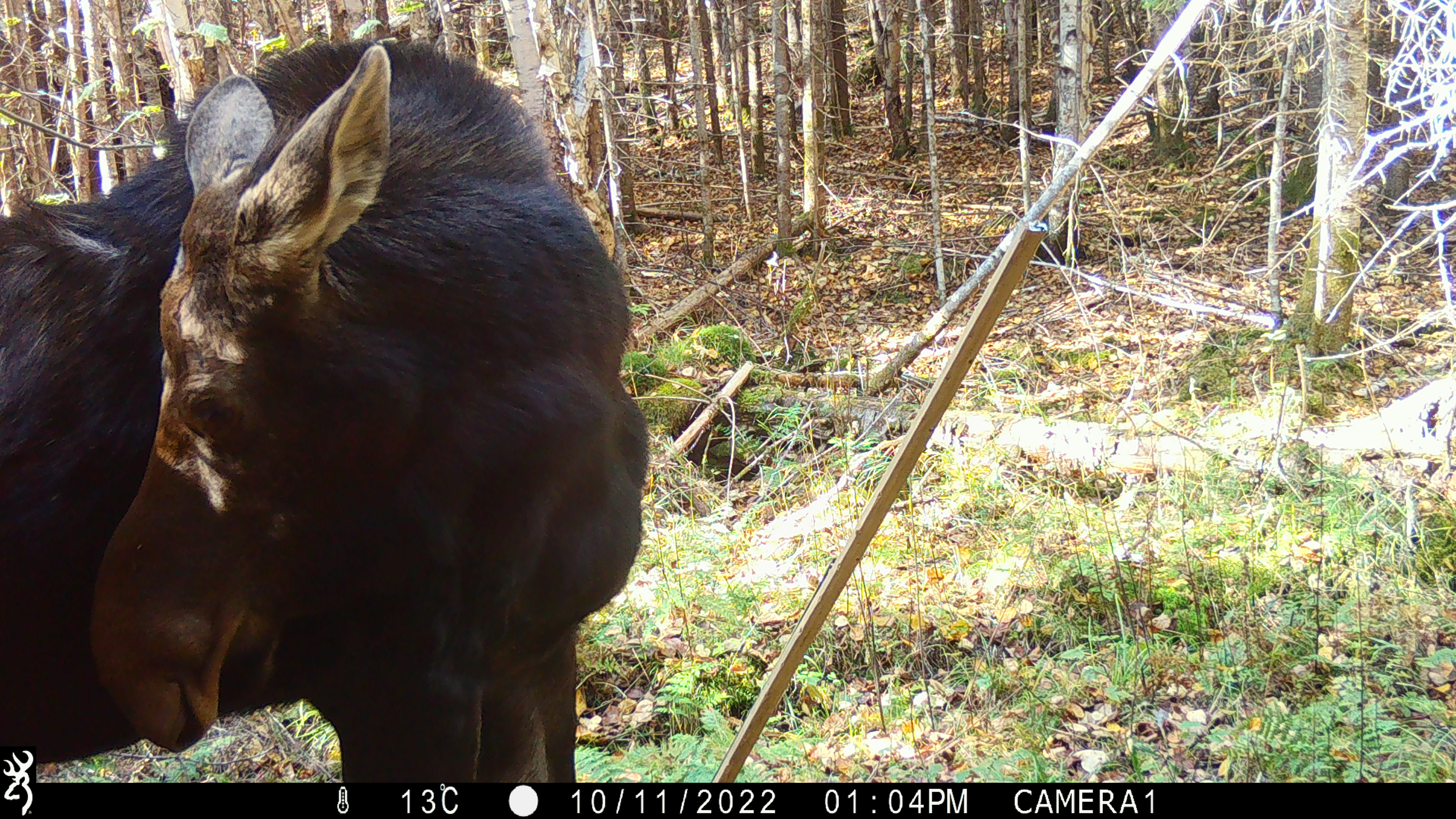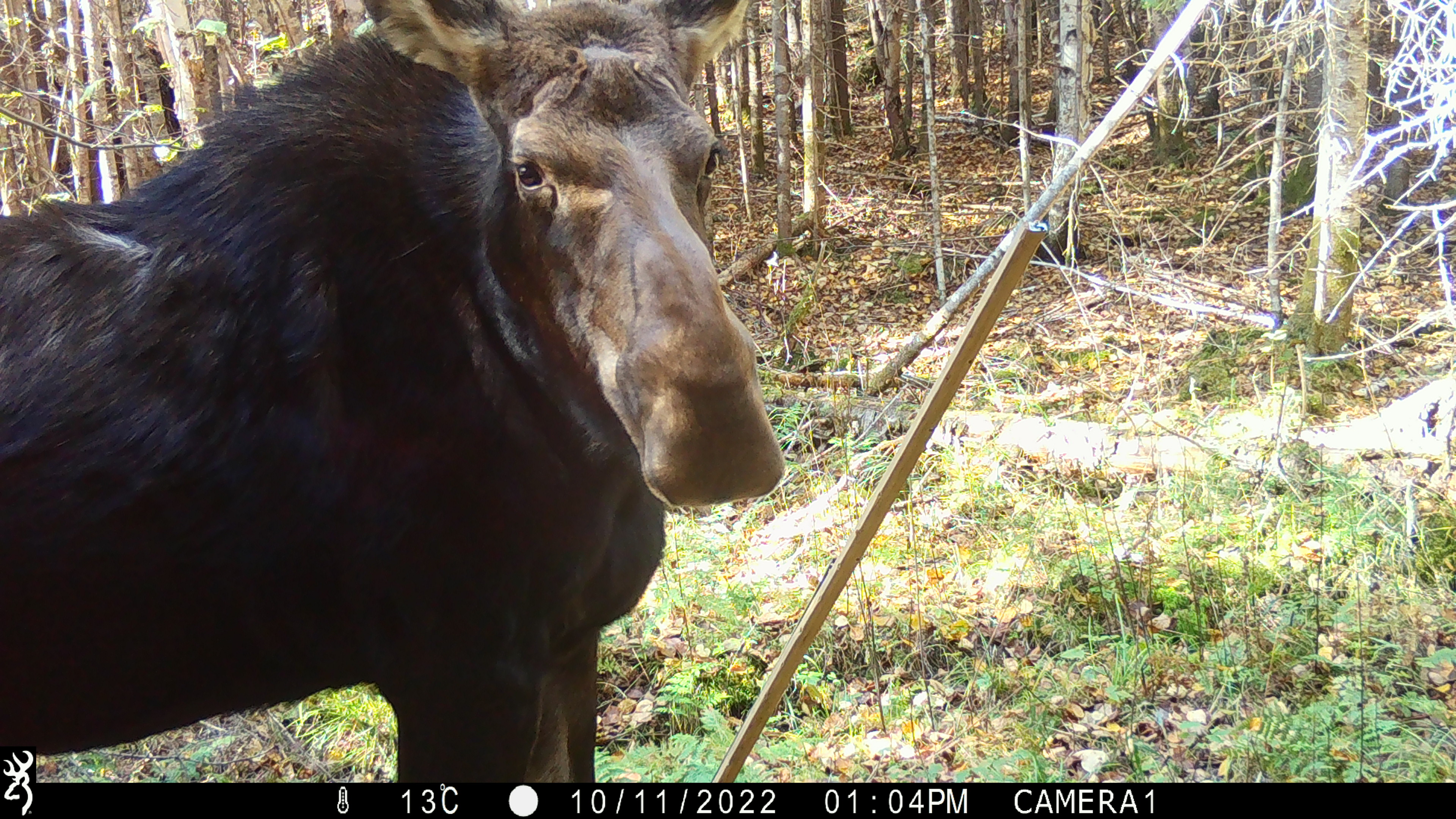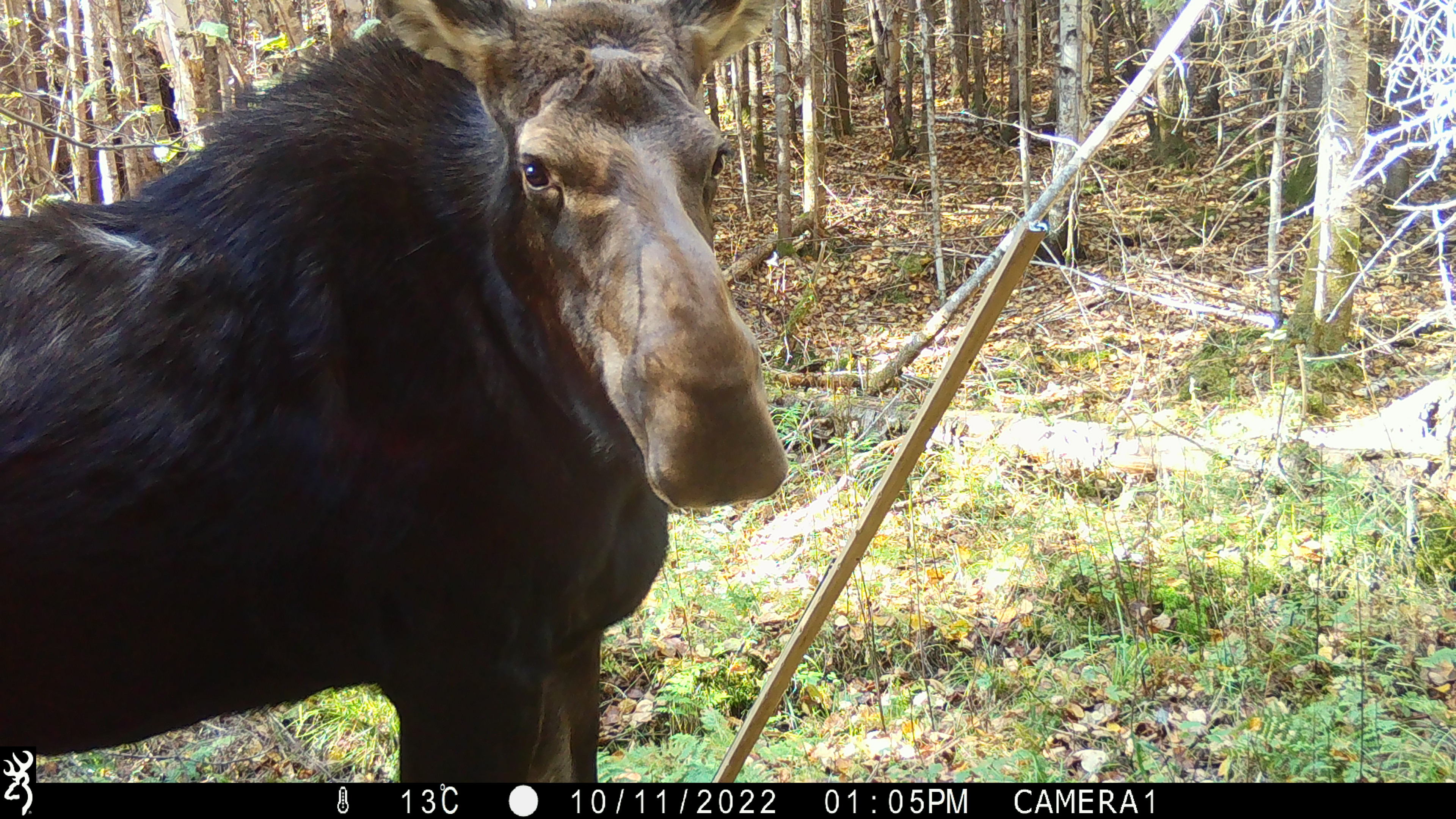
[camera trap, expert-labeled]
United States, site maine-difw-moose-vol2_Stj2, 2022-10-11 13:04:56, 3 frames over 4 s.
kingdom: Animalia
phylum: Chordata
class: Mammalia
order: Artiodactyla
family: Cervidae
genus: Alces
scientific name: Alces alces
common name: moose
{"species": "moose (Alces alces)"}